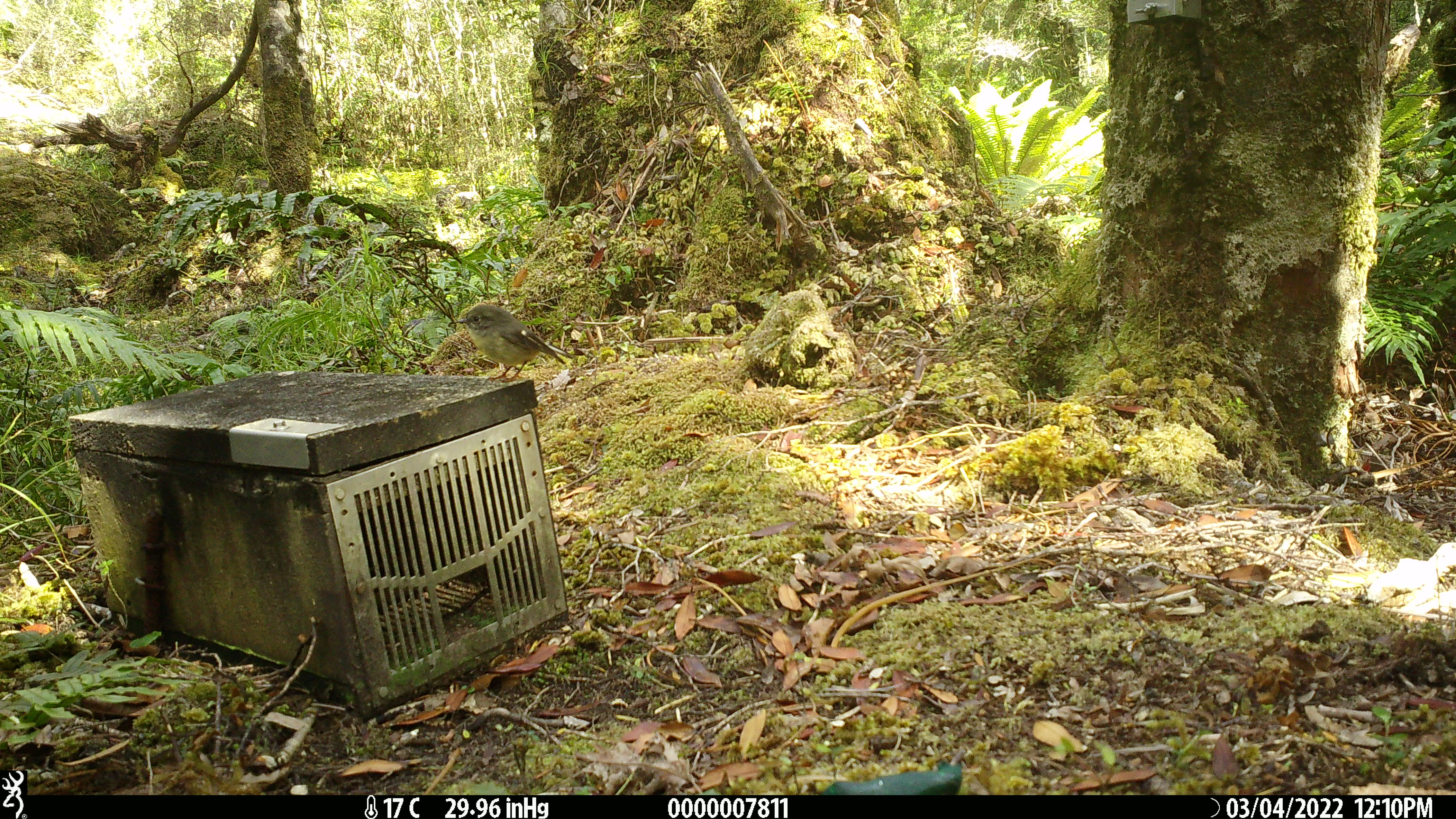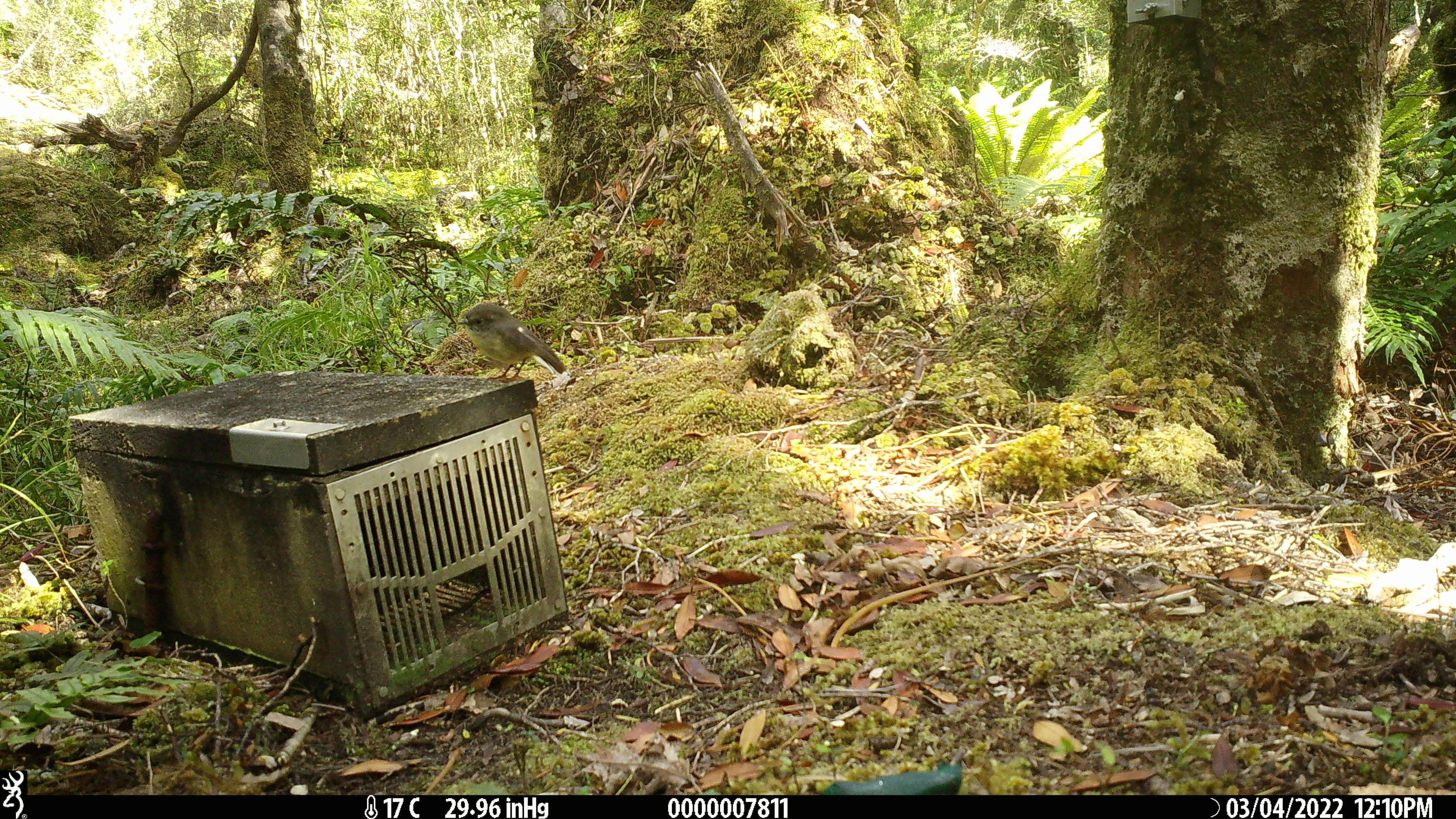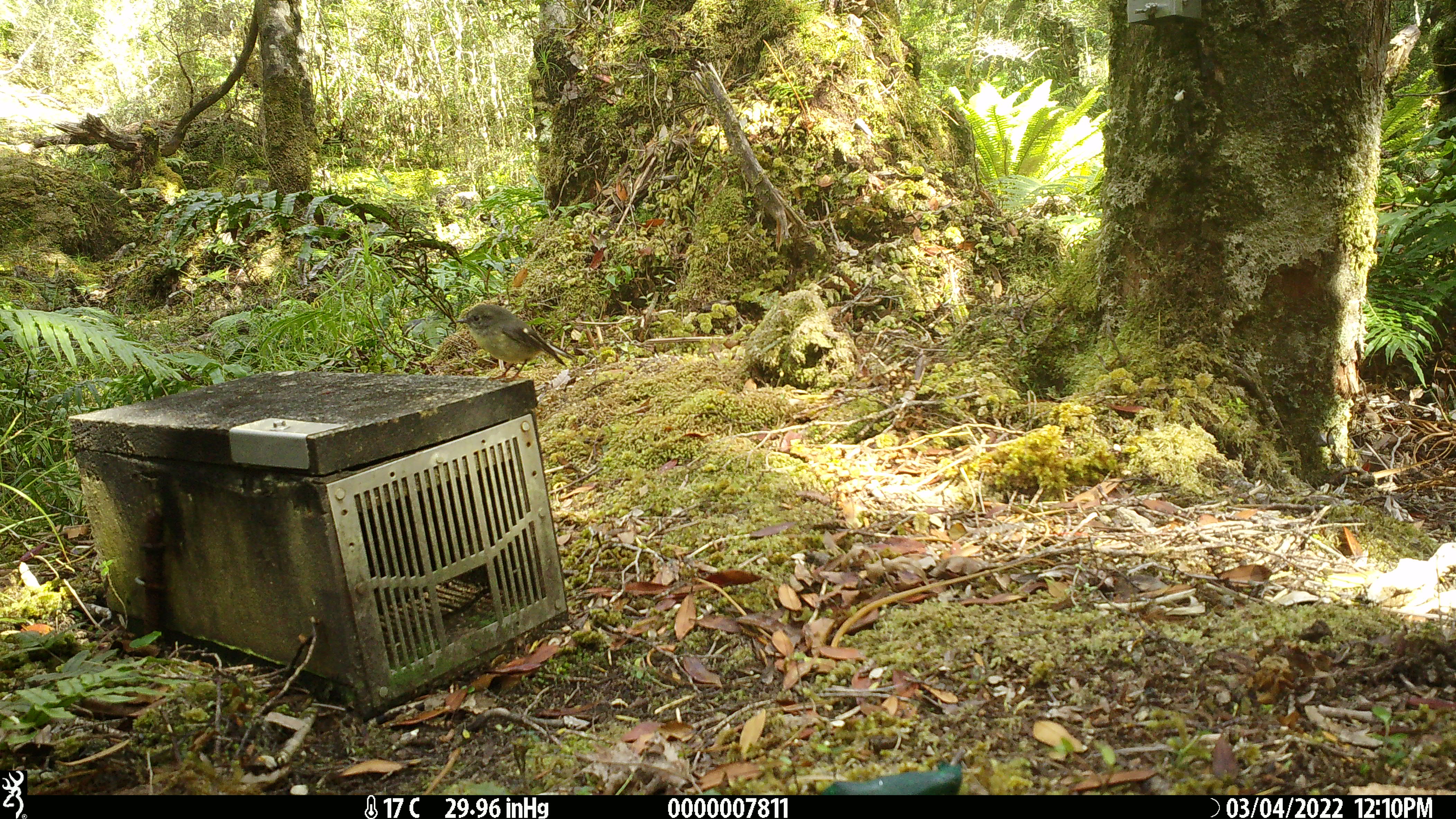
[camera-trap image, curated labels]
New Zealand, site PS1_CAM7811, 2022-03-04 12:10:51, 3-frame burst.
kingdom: Animalia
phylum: Chordata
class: Aves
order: Passeriformes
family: Petroicidae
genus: Petroica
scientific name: Petroica macrocephala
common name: tomtit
Tomtit (Petroica macrocephala).